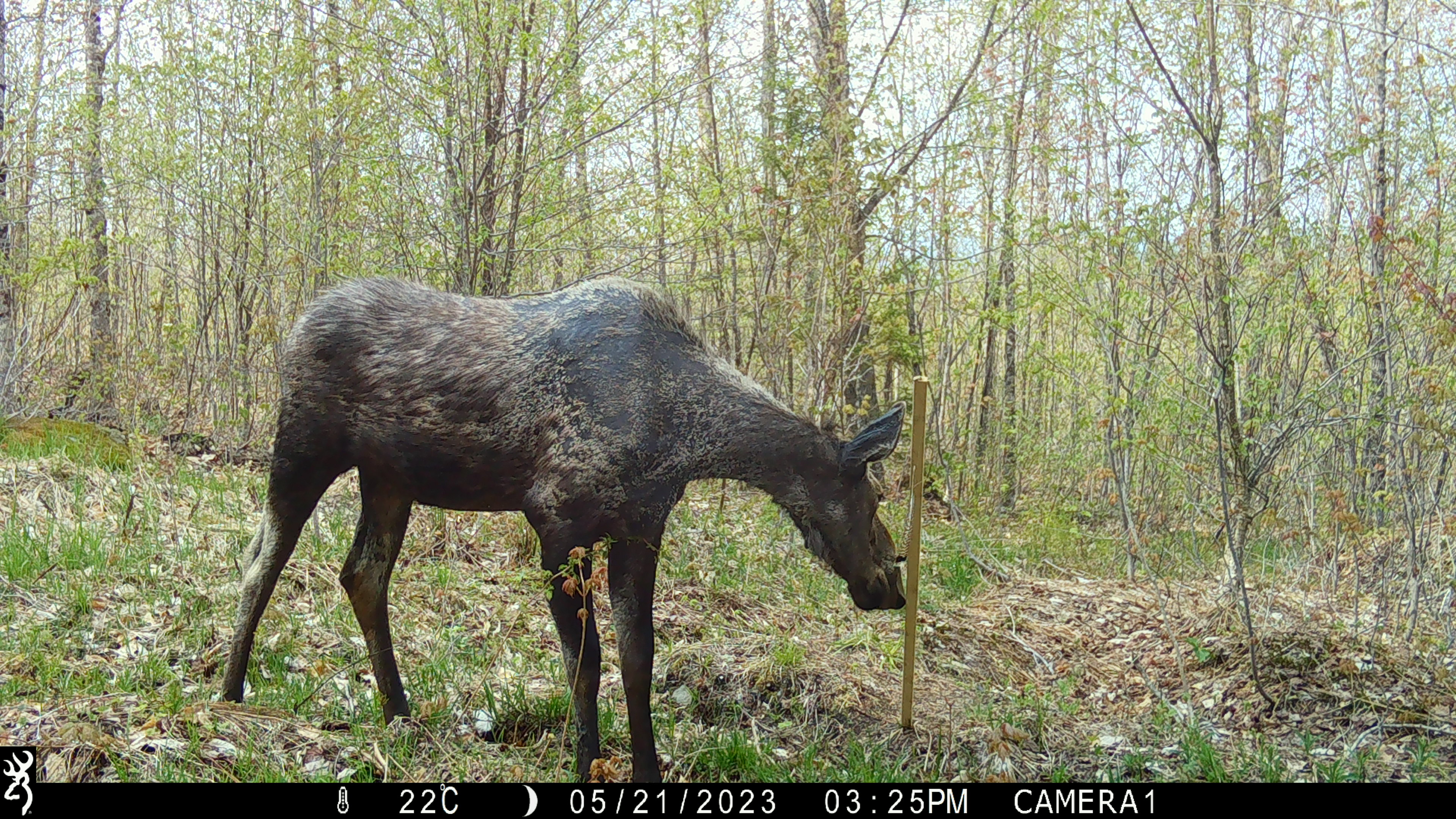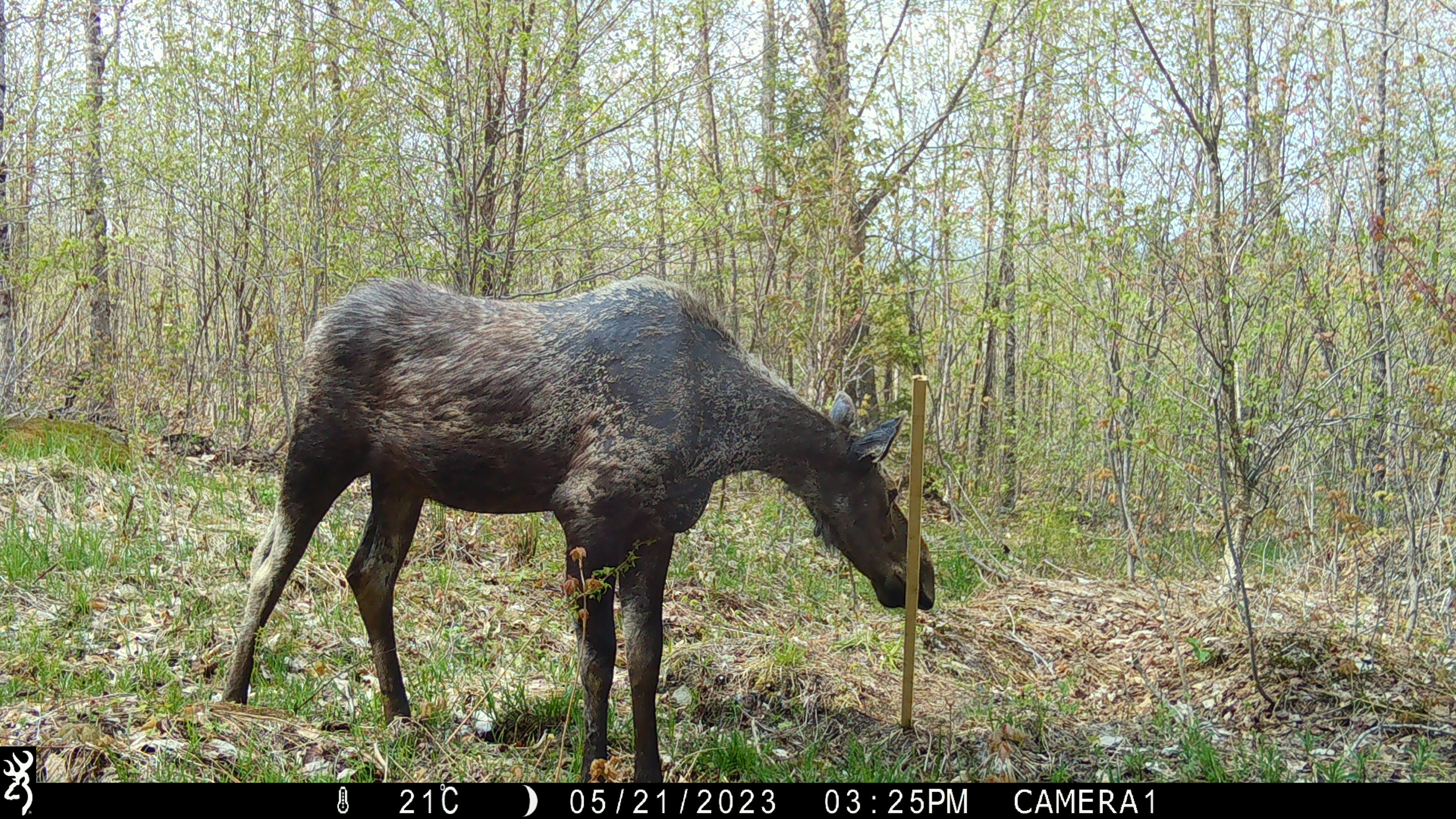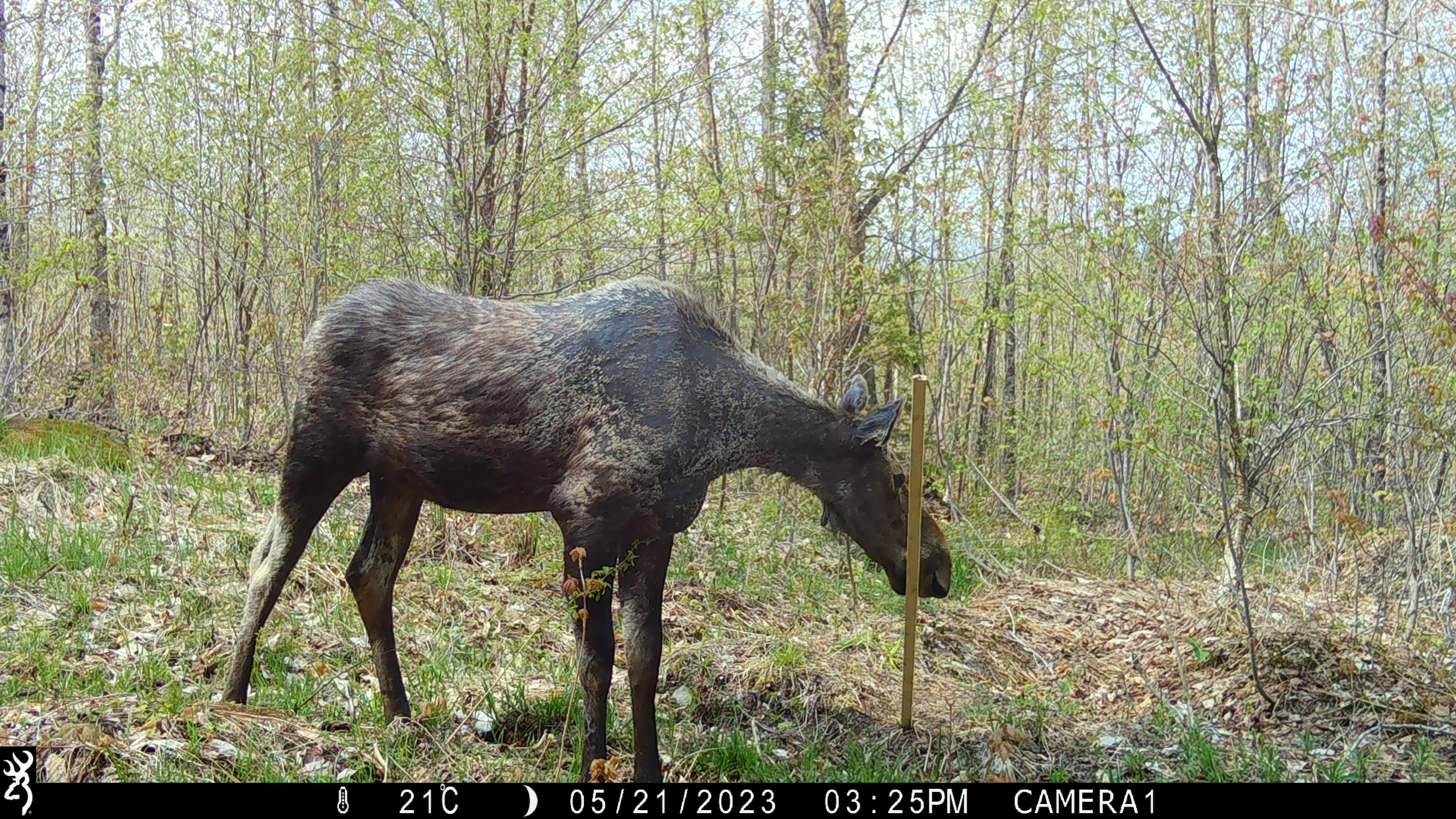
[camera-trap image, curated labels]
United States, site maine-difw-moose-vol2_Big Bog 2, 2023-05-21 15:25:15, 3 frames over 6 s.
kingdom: Animalia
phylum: Chordata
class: Mammalia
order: Artiodactyla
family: Cervidae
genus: Alces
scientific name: Alces alces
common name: moose